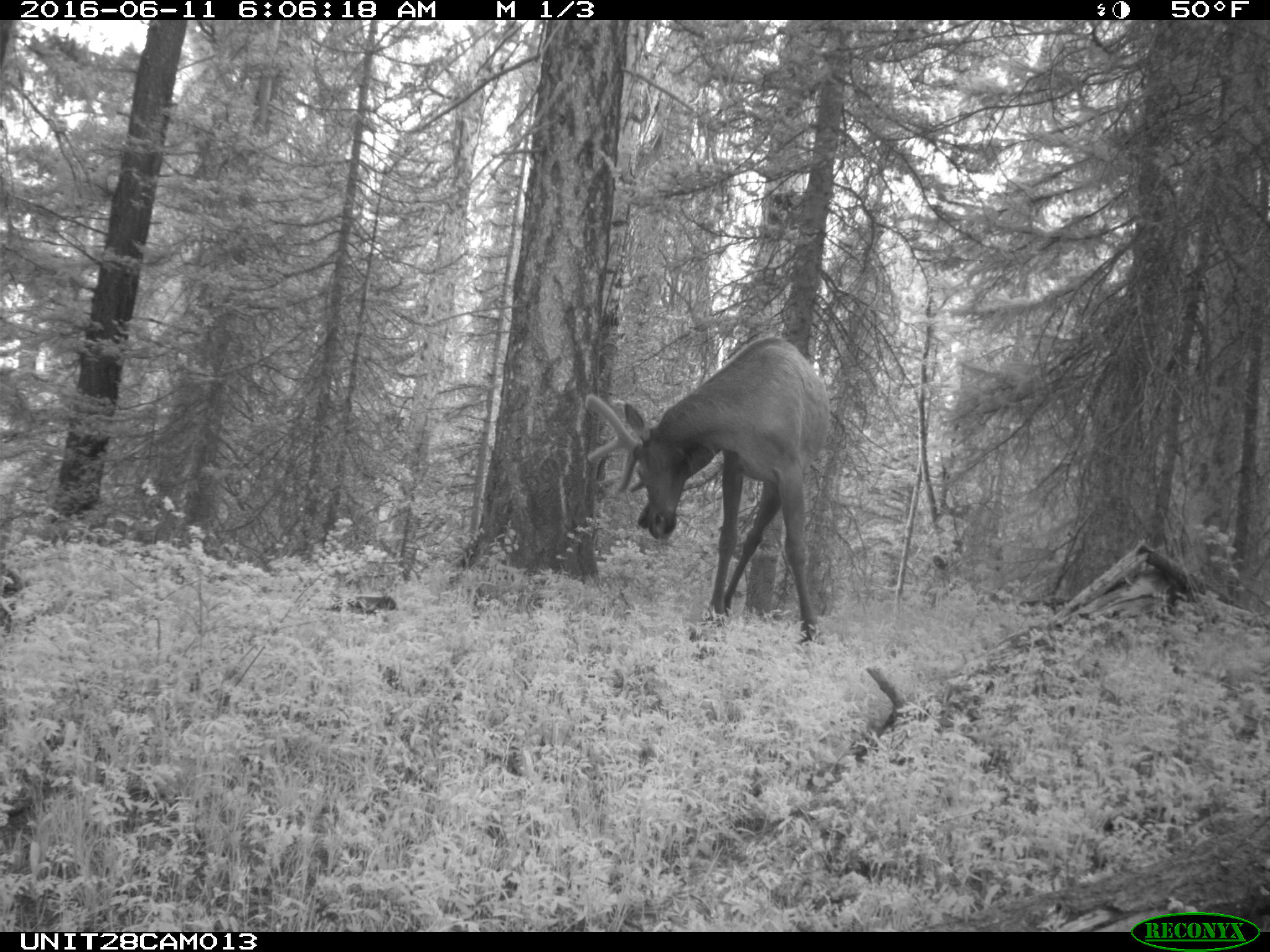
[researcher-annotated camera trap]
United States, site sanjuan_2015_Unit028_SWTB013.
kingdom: Animalia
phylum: Chordata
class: Mammalia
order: Artiodactyla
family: Cervidae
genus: Cervus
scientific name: Cervus elaphus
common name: red deer